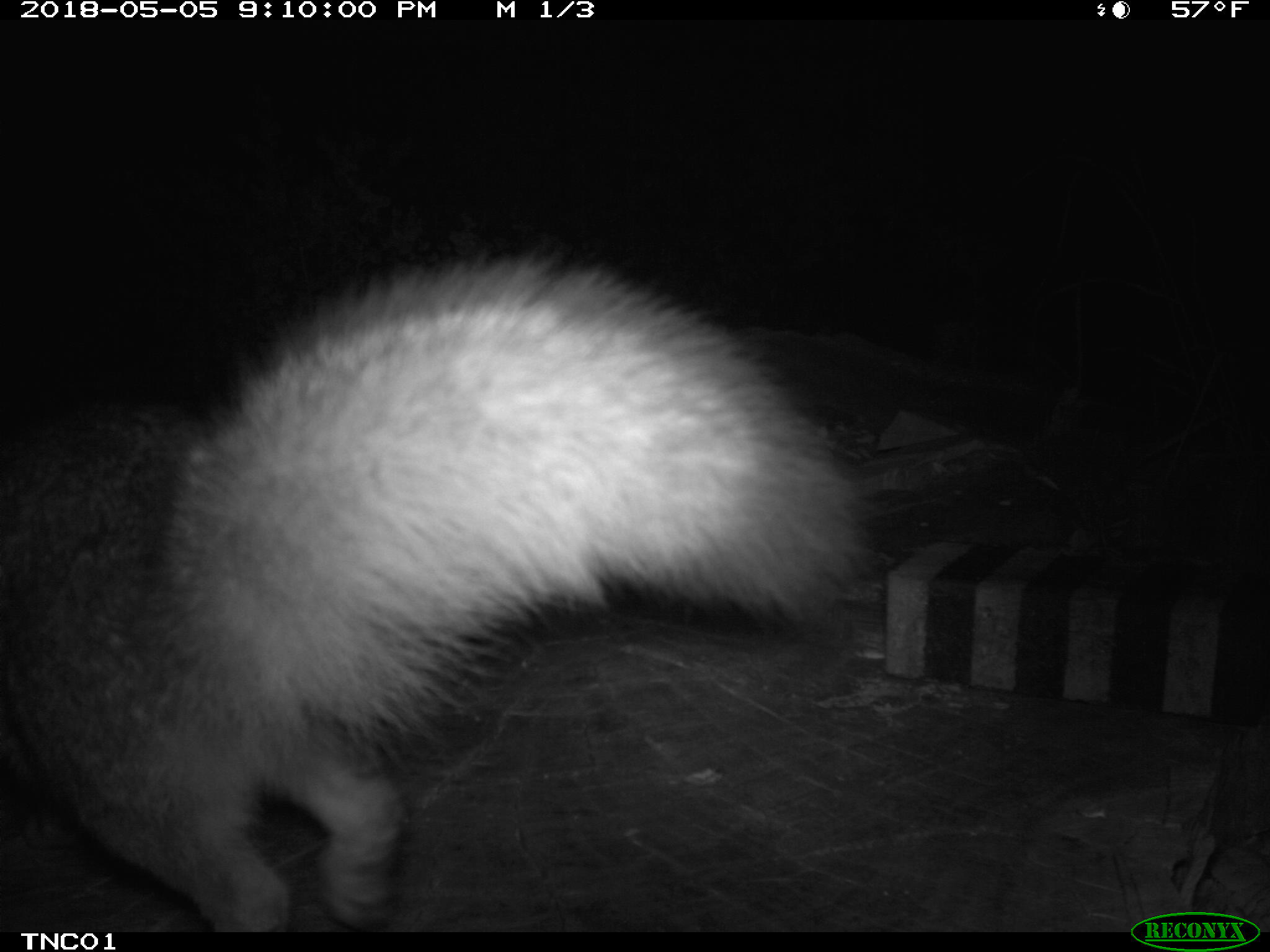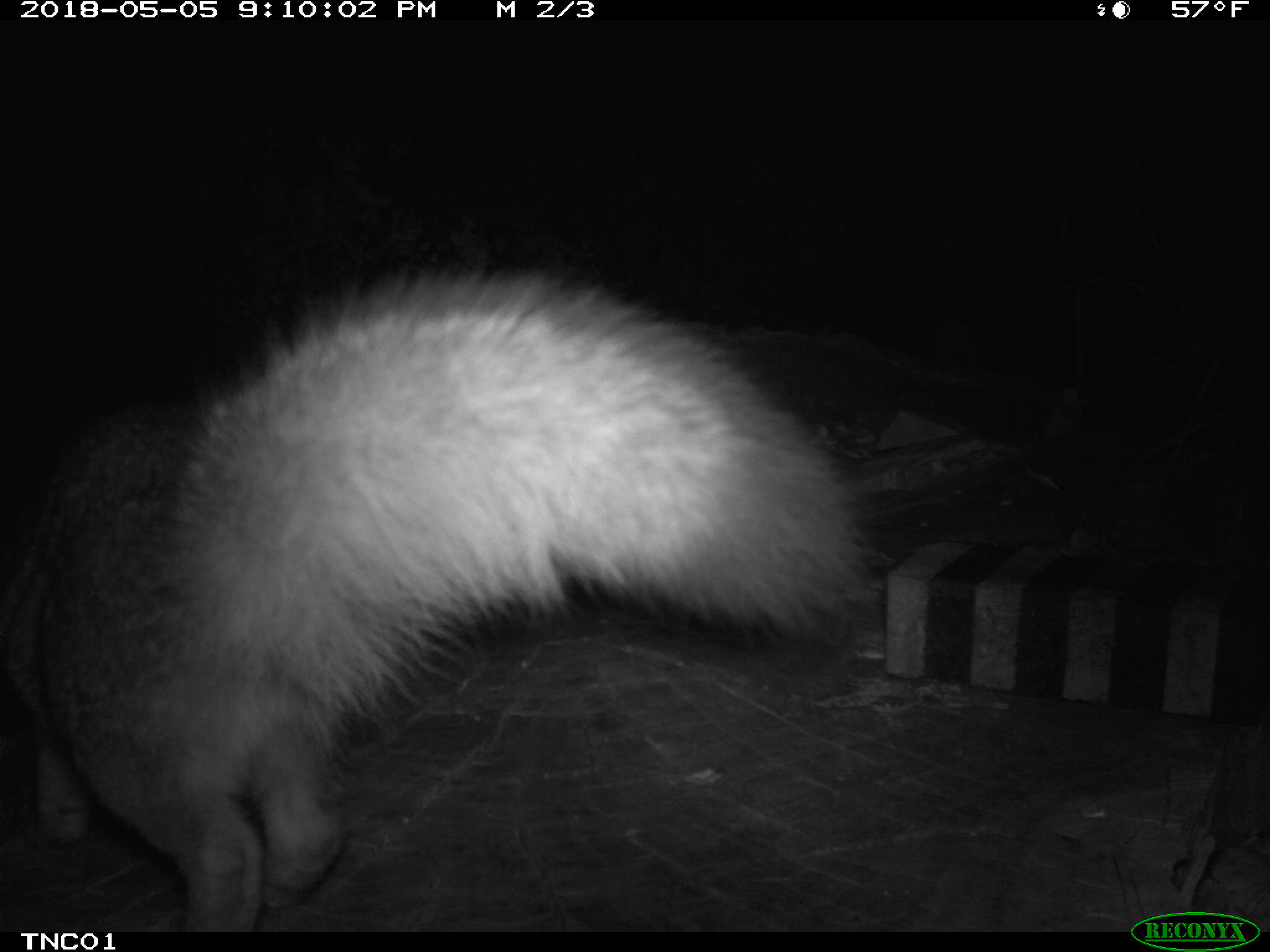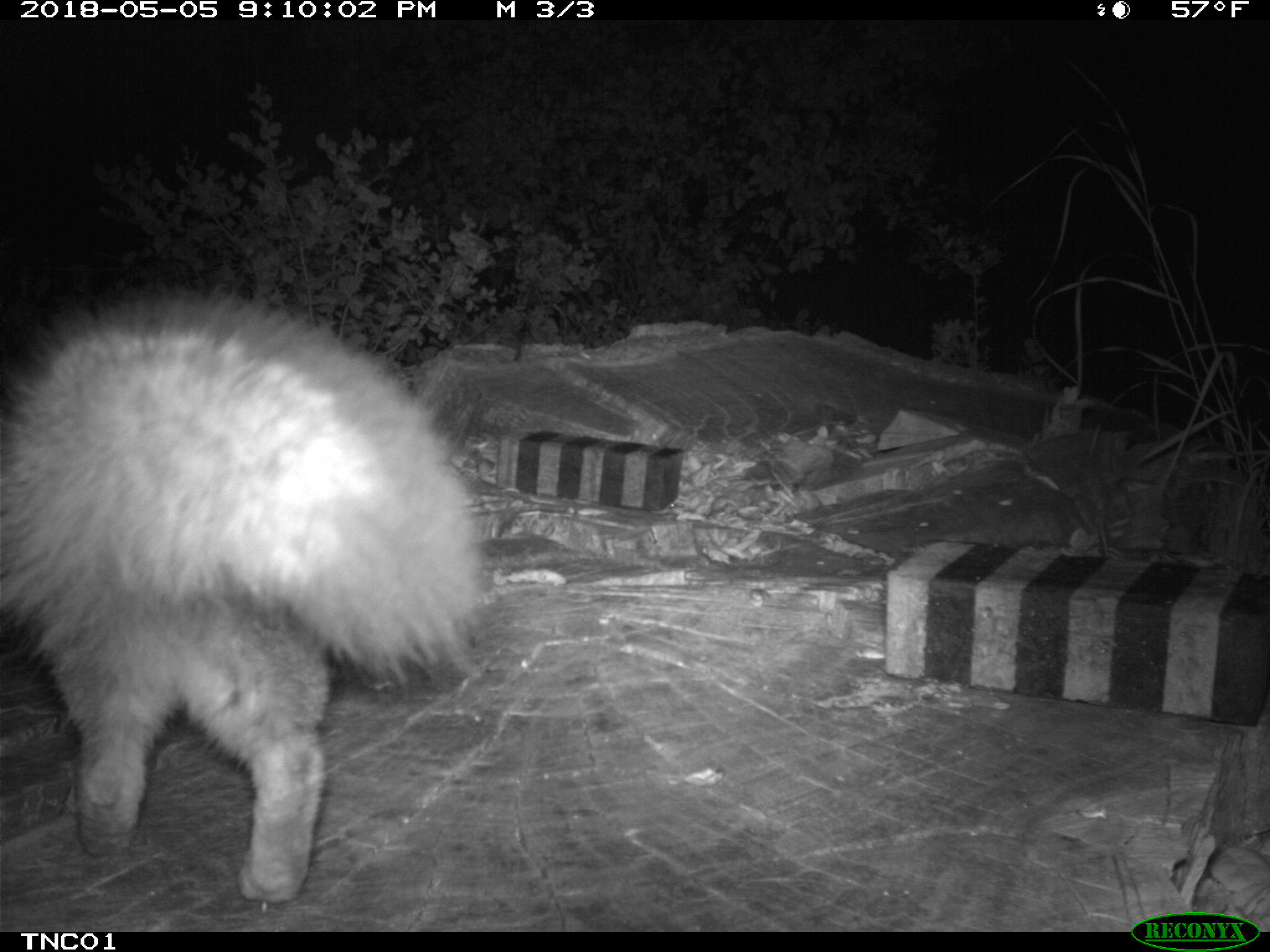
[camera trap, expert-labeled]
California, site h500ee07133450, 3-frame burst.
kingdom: Animalia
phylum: Chordata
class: Mammalia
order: Carnivora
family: Canidae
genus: Urocyon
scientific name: Urocyon littoralis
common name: island fox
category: fox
Fox (island fox) (Urocyon littoralis).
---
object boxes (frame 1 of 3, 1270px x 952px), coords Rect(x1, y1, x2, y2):
fox: Rect(0, 206, 878, 929)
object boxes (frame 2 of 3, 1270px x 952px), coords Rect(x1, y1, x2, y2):
fox: Rect(0, 213, 883, 928)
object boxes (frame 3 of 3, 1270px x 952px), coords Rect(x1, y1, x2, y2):
fox: Rect(0, 282, 488, 904)